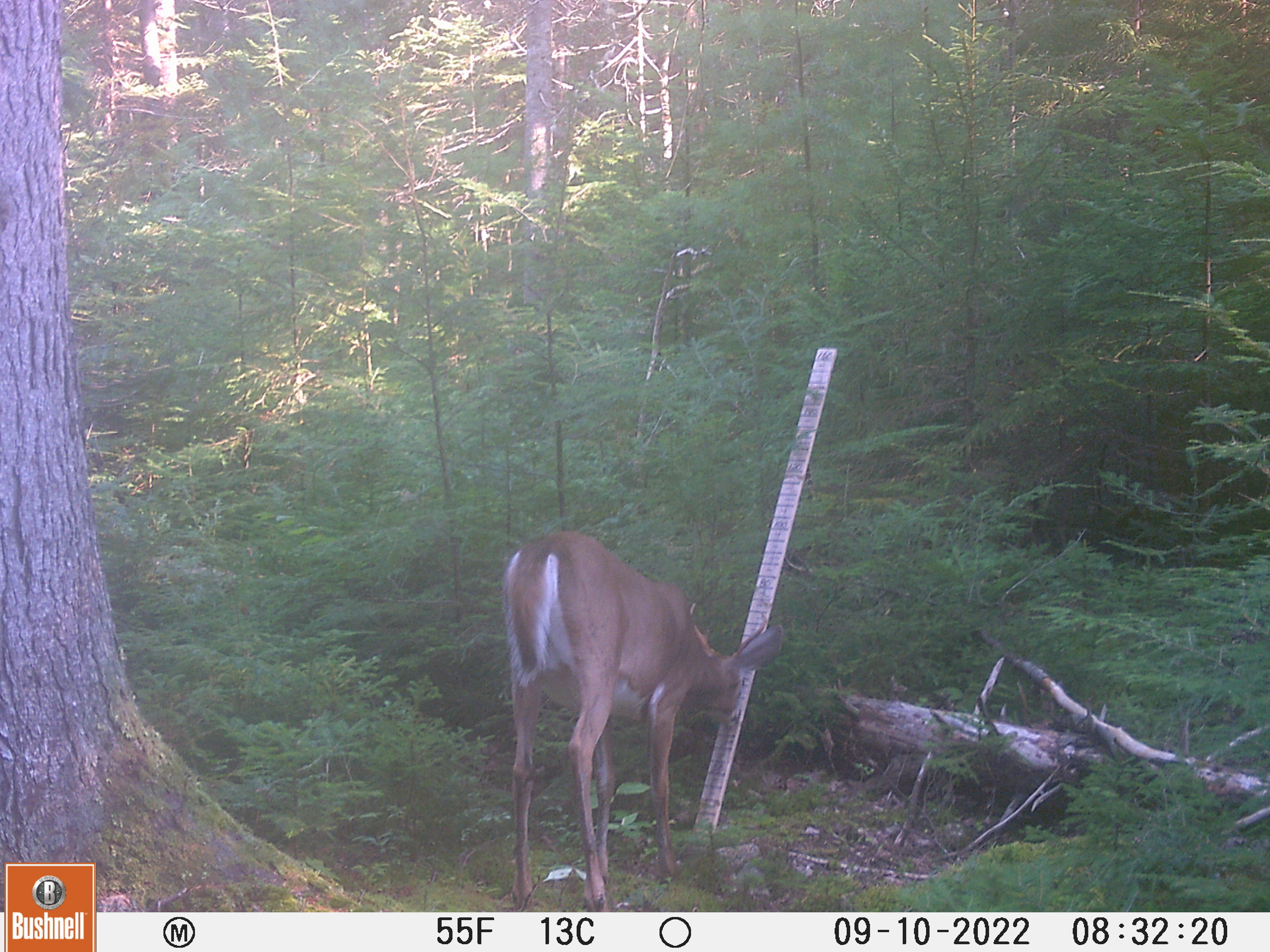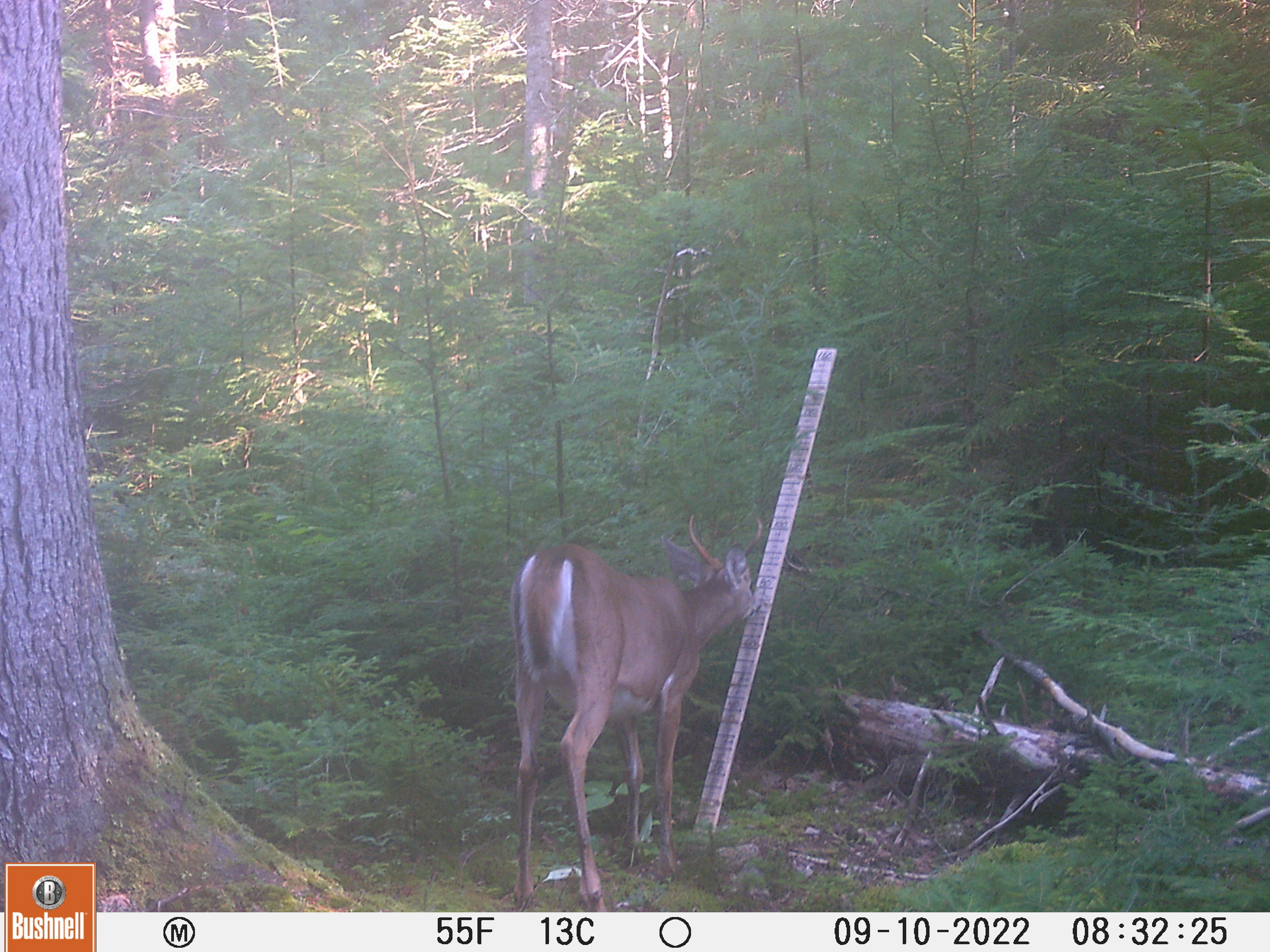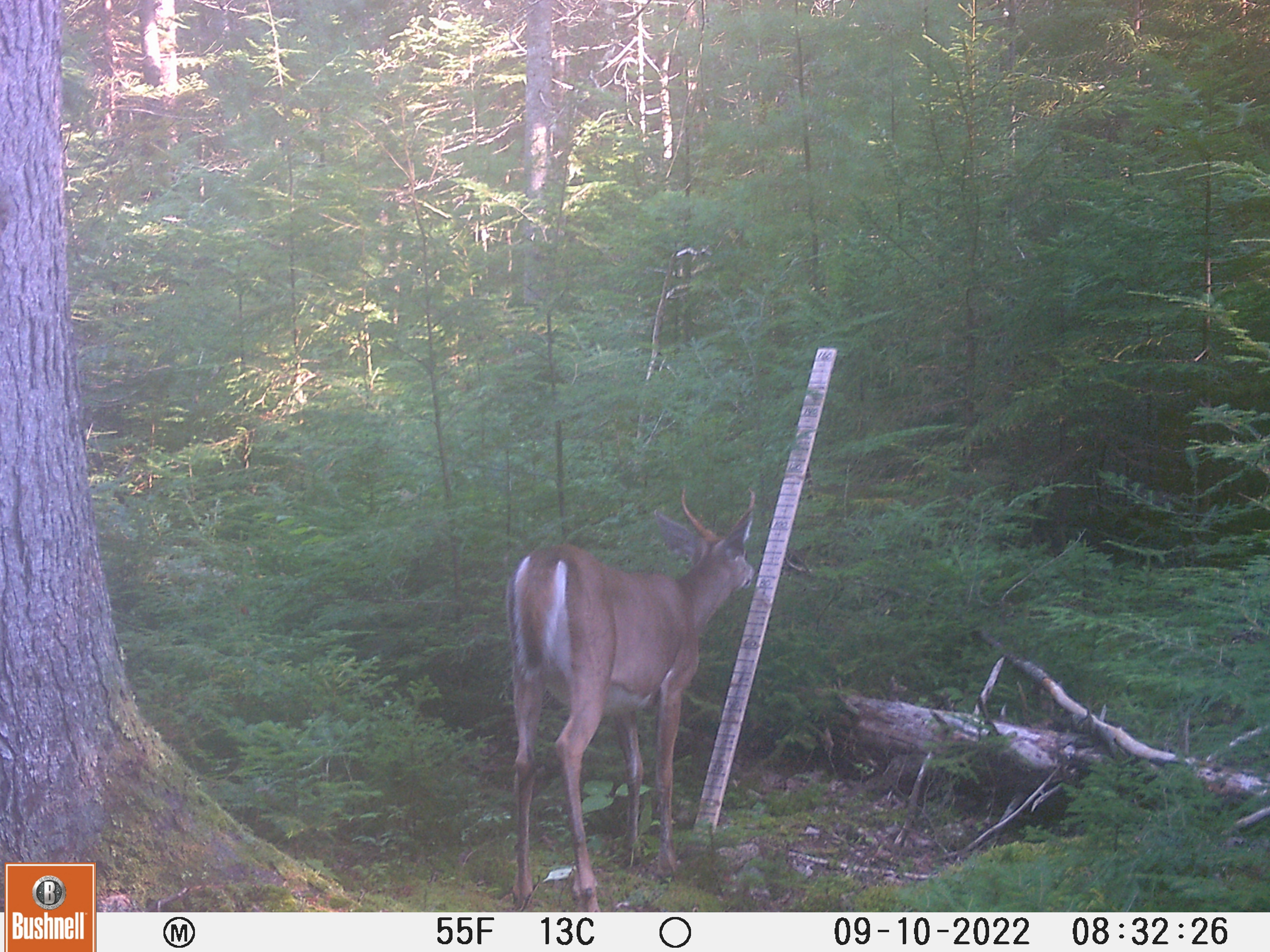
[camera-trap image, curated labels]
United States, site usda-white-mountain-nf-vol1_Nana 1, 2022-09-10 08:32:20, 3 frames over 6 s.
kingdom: Animalia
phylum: Chordata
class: Mammalia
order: Artiodactyla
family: Cervidae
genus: Odocoileus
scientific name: Odocoileus virginianus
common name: white-tailed deer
White-tailed deer (Odocoileus virginianus).